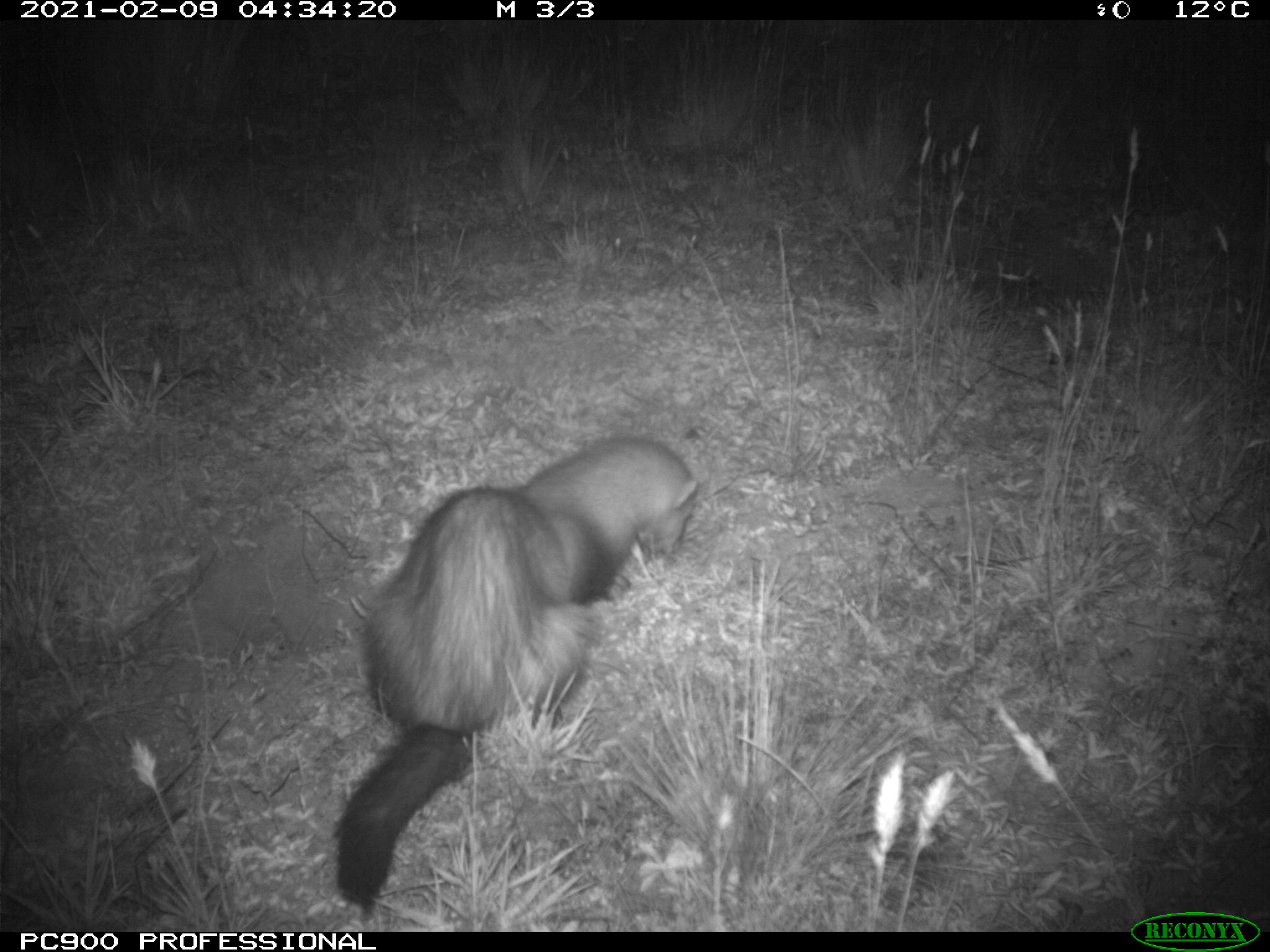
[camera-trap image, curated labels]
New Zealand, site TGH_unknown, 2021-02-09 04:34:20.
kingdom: Animalia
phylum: Chordata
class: Mammalia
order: Carnivora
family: Mustelidae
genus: Mustela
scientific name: Mustela furo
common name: ferret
Ferret (Mustela furo).